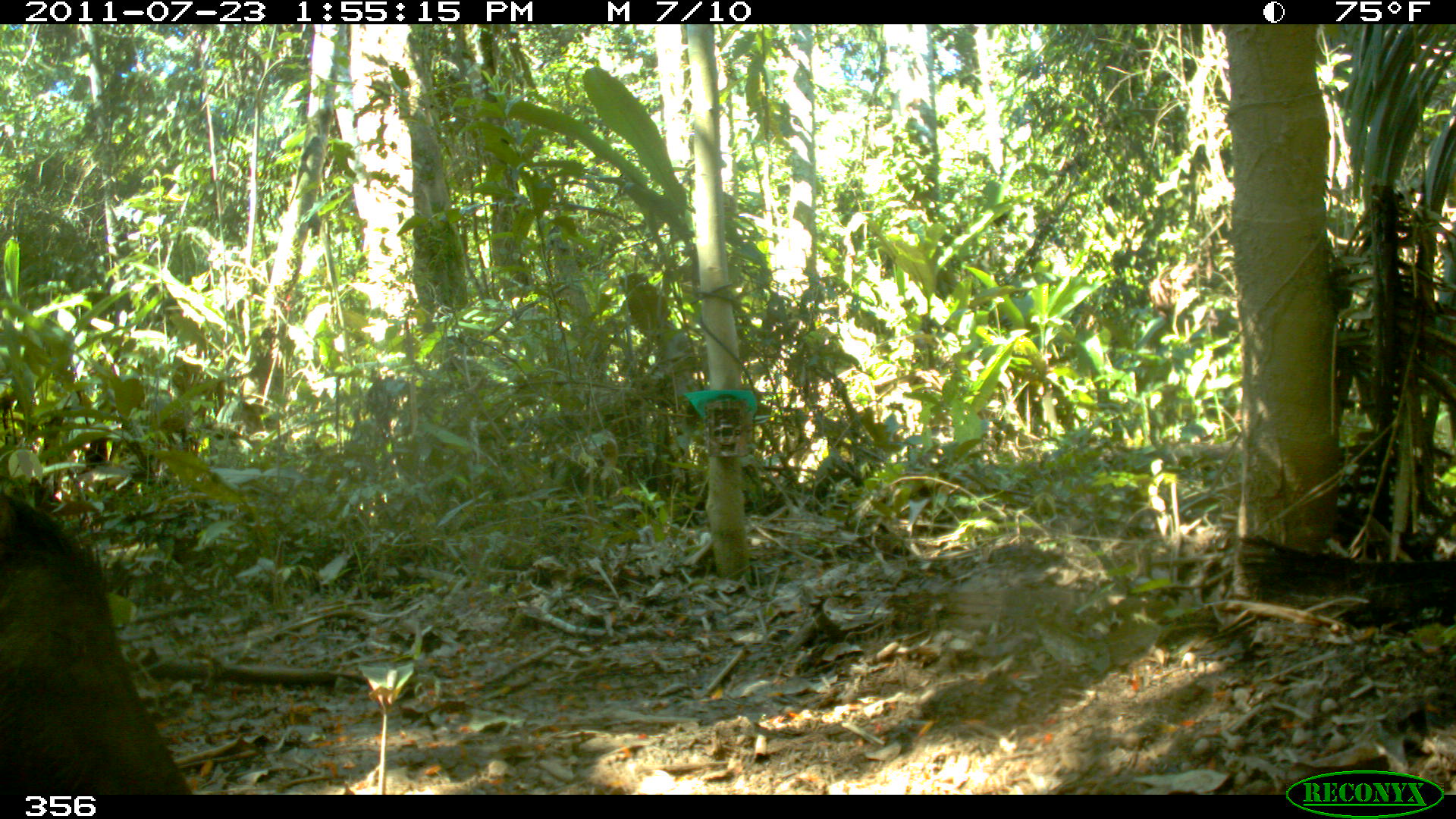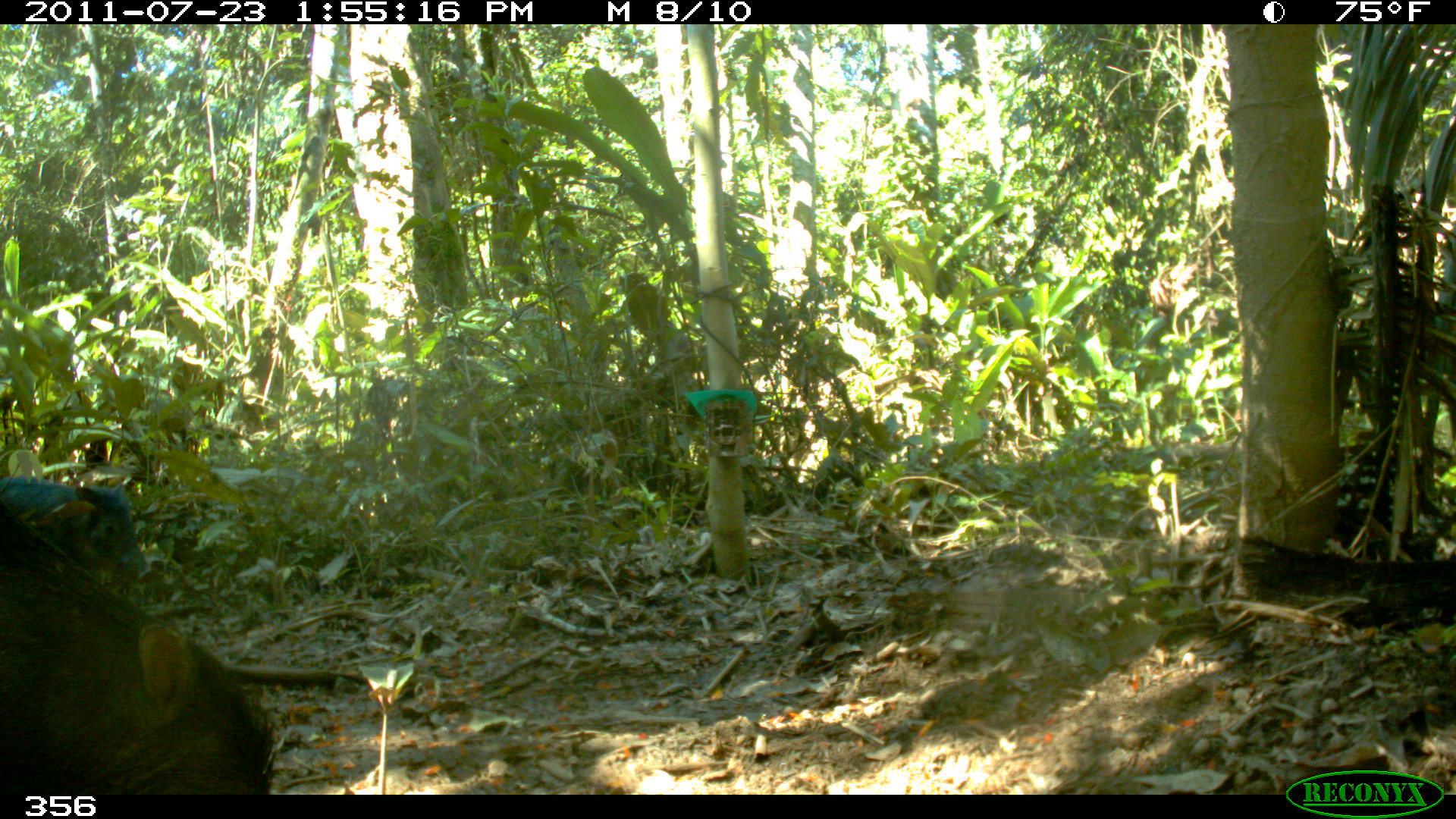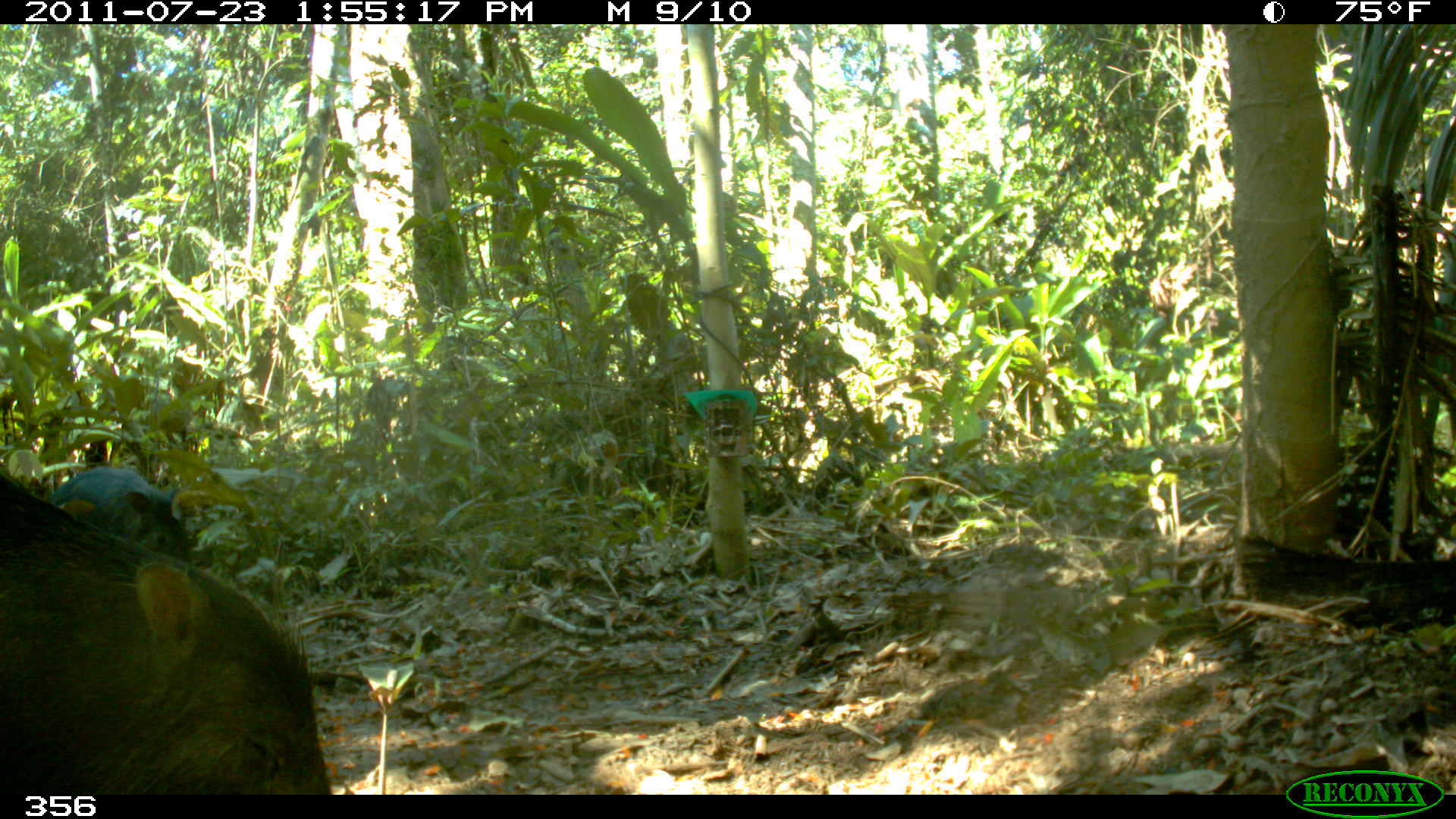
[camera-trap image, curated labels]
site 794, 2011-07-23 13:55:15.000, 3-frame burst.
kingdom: Animalia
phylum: Chordata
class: Mammalia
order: Artiodactyla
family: Tayassuidae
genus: Tayassu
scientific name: Tayassu pecari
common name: white-lipped peccary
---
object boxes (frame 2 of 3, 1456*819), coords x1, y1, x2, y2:
tayassu pecari: 0, 507, 278, 794; 0, 478, 145, 576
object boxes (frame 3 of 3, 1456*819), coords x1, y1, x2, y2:
tayassu pecari: 0, 477, 327, 791; 52, 464, 188, 562